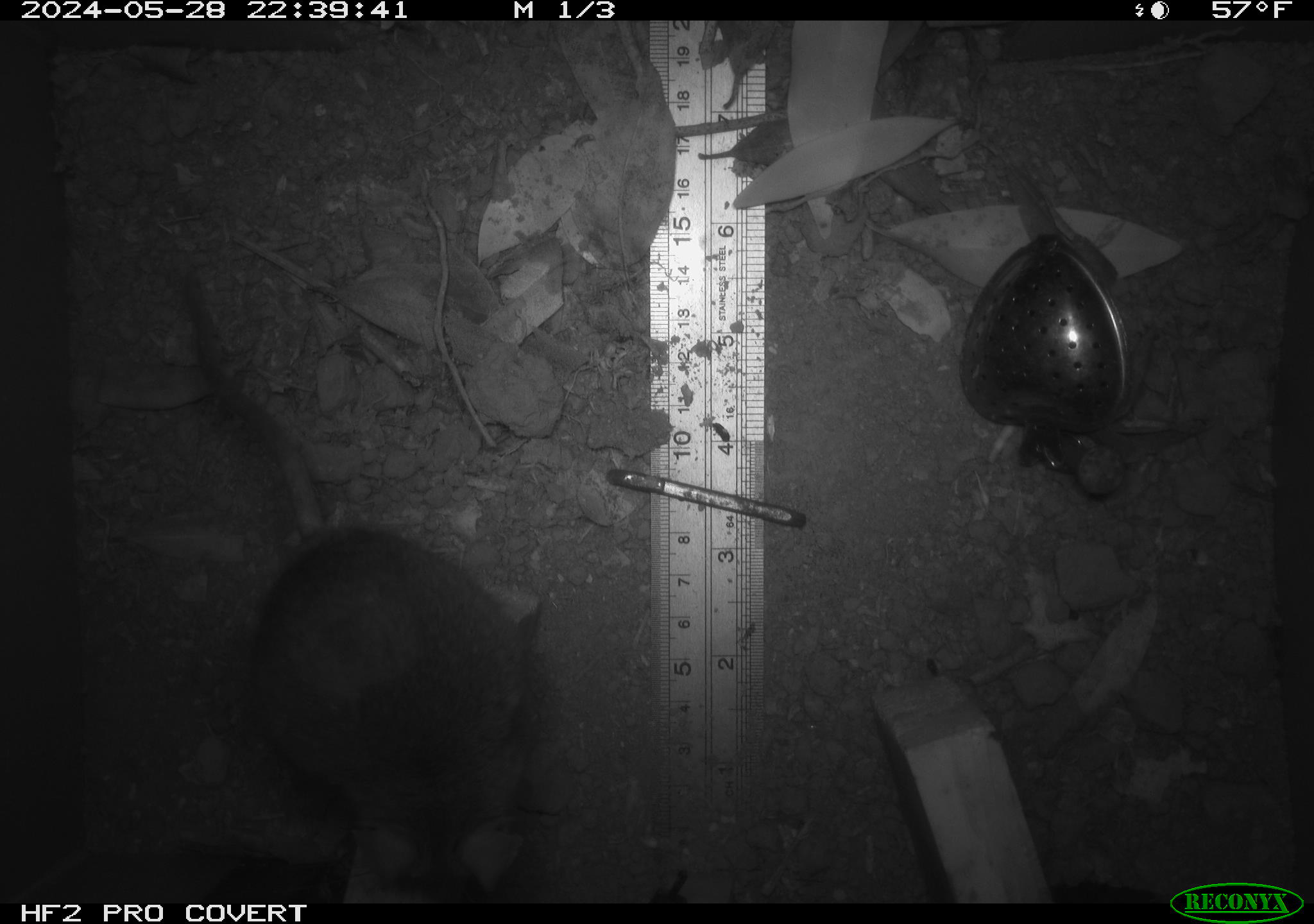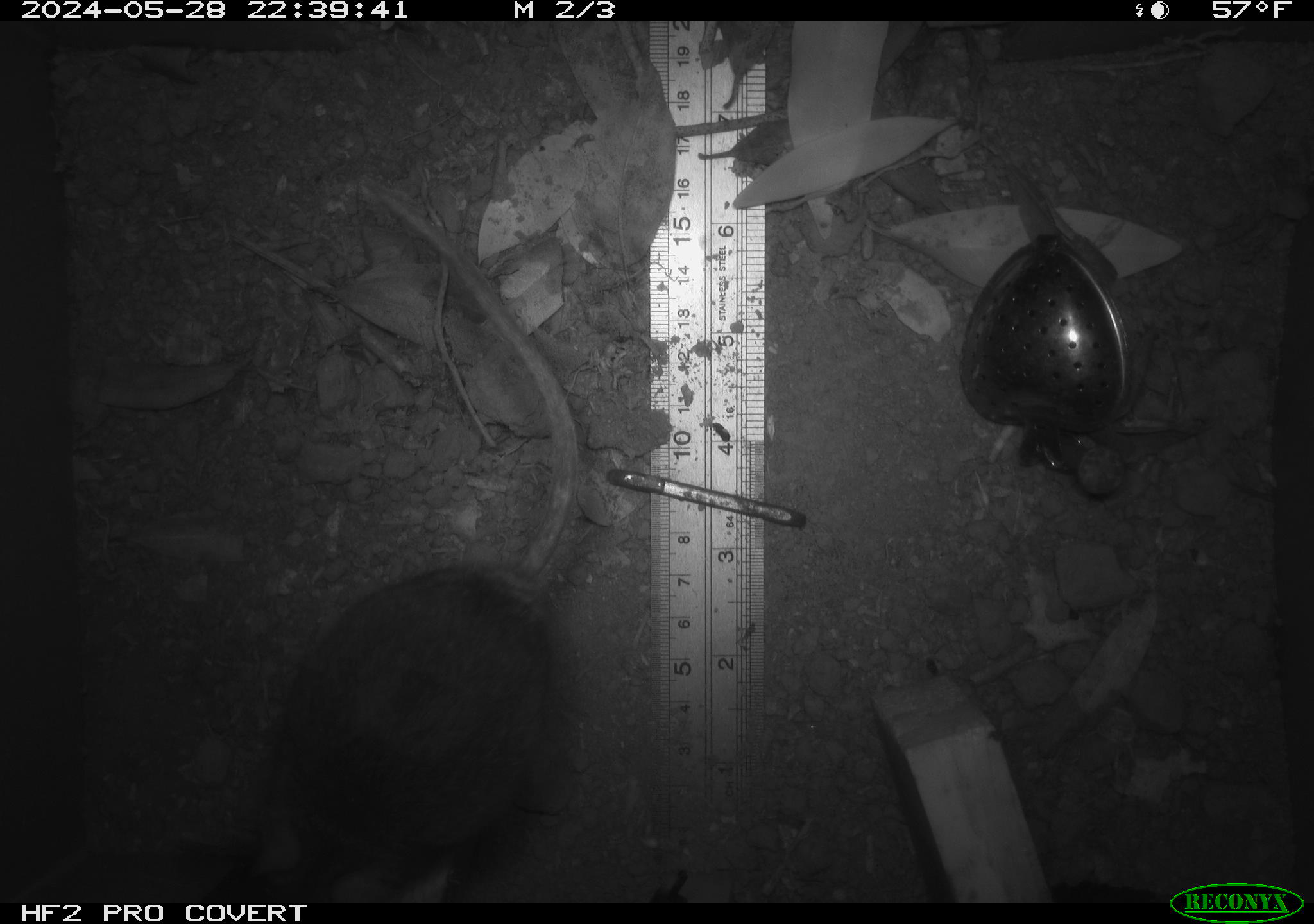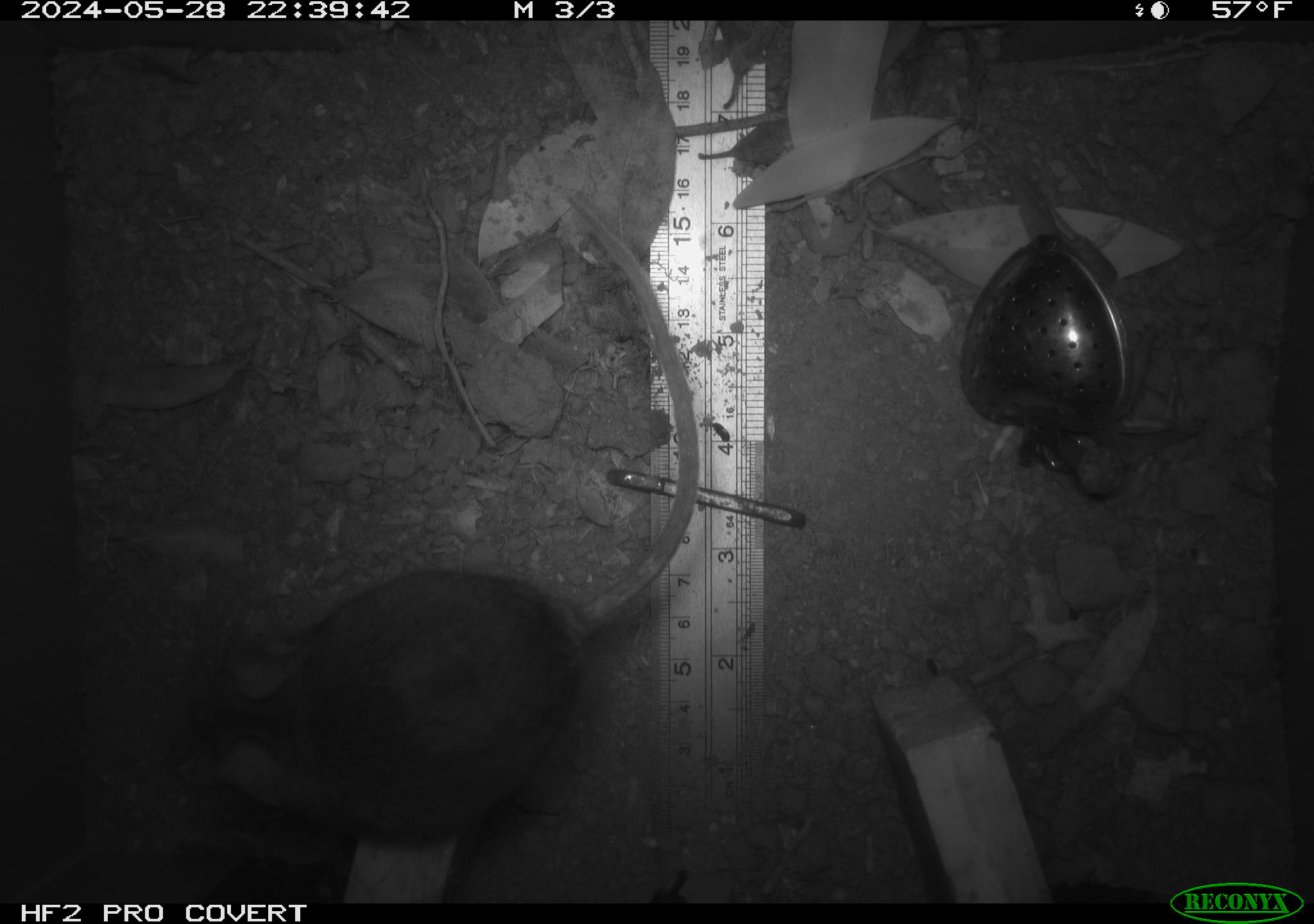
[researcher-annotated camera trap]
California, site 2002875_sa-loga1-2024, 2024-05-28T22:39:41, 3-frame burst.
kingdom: Animalia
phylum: Chordata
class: Mammalia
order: Rodentia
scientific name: Rodentia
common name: rodent